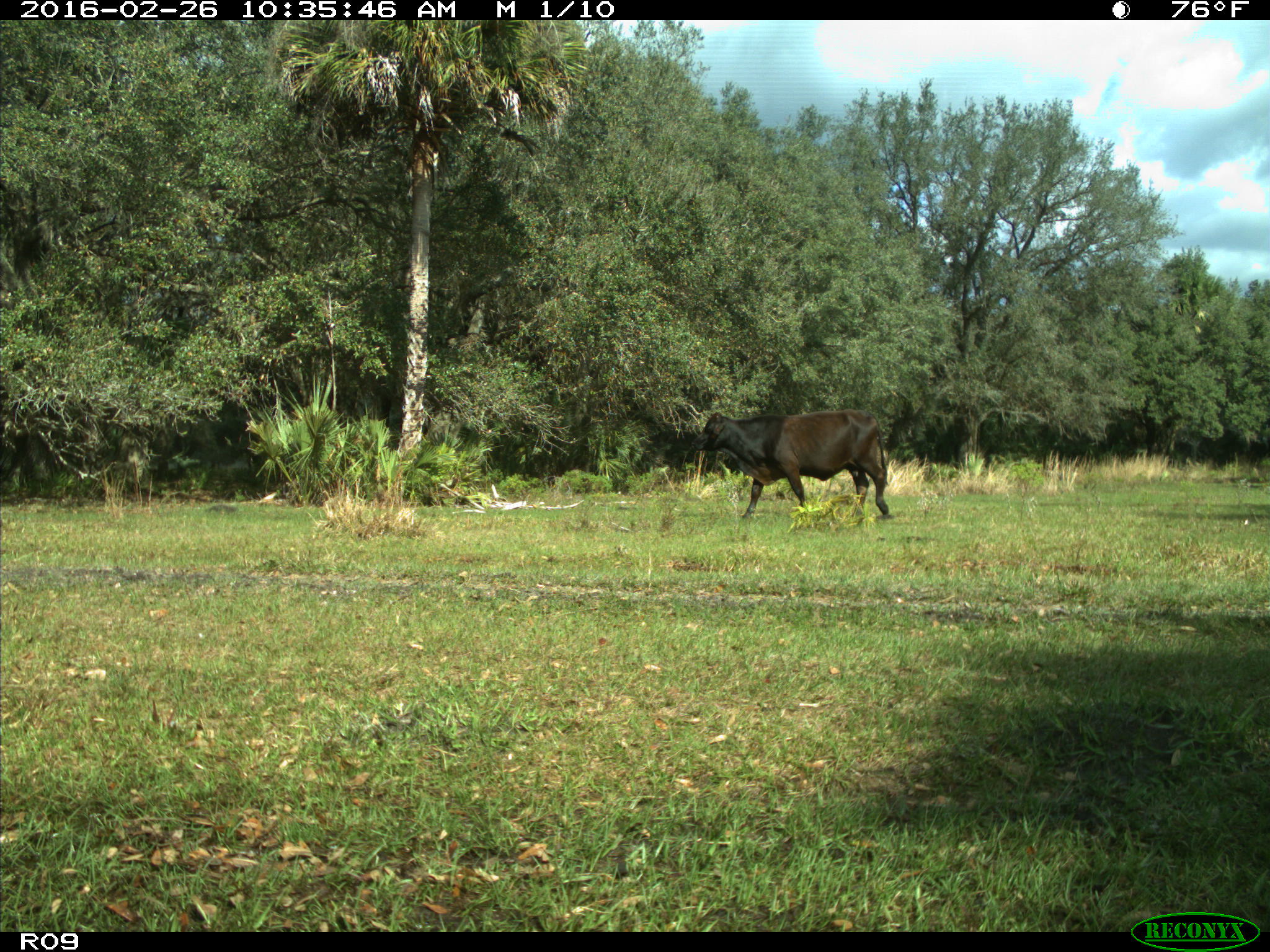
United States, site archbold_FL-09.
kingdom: Animalia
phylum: Chordata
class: Mammalia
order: Artiodactyla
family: Bovidae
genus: Bos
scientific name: Bos taurus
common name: domestic cow